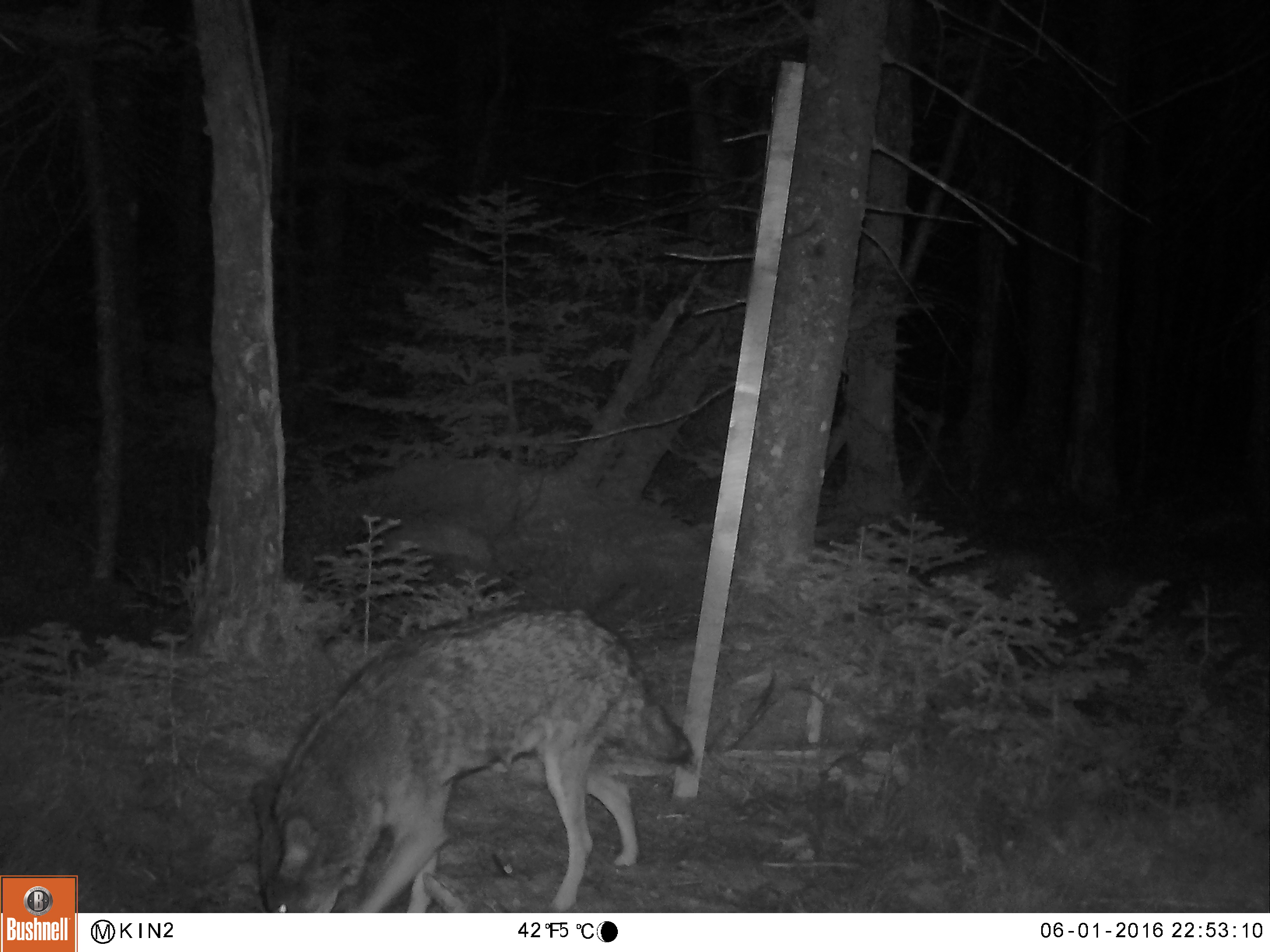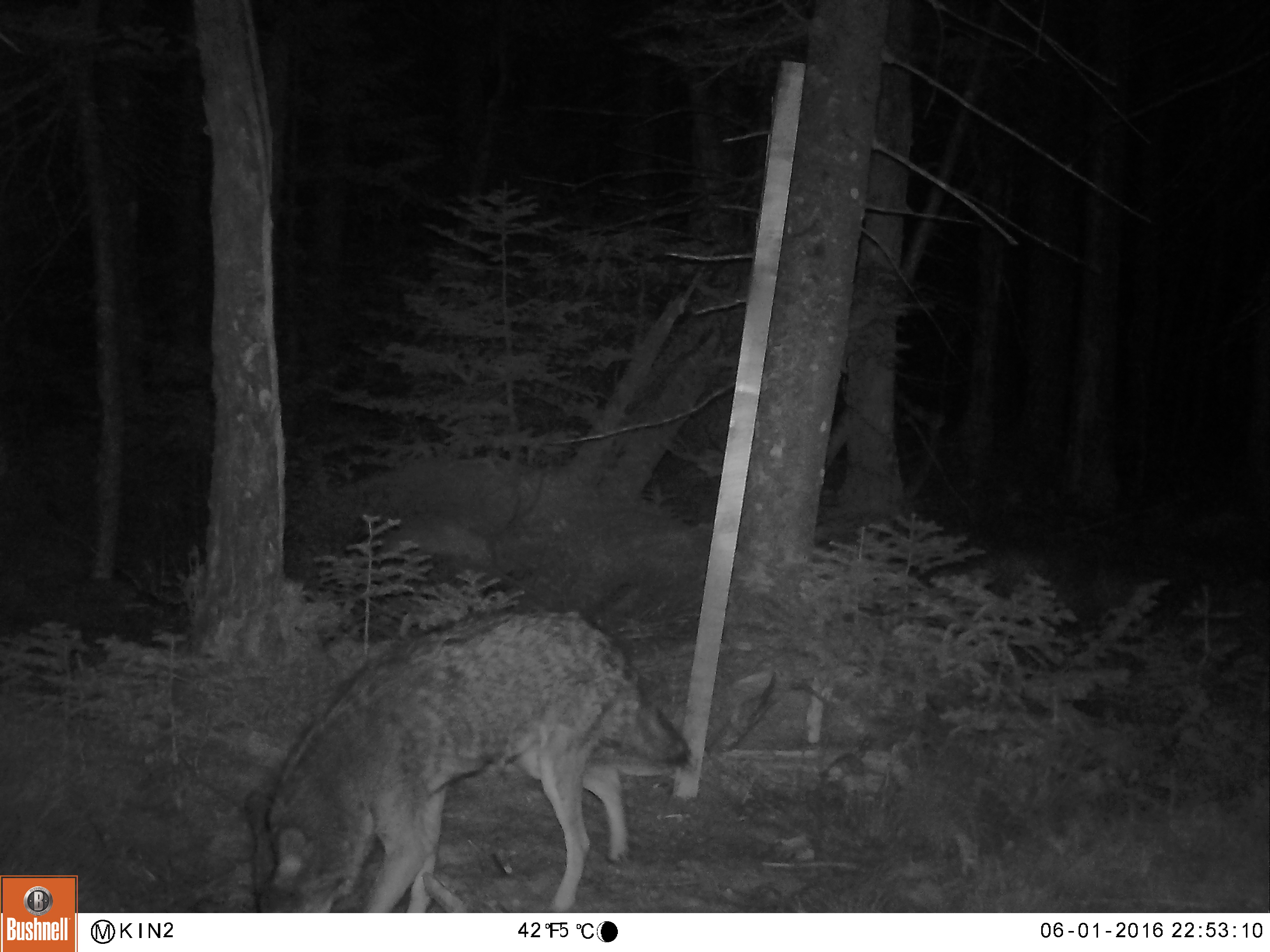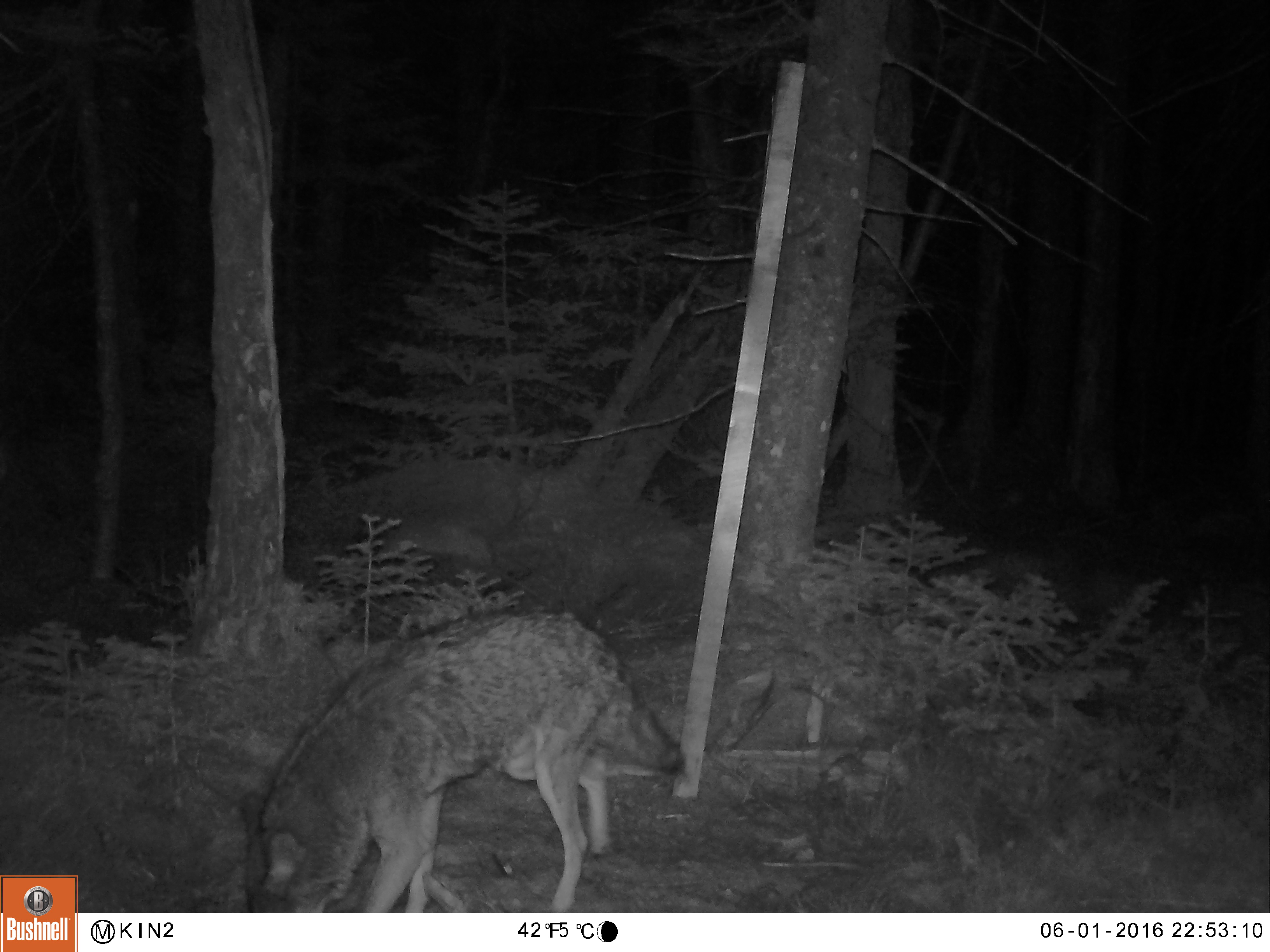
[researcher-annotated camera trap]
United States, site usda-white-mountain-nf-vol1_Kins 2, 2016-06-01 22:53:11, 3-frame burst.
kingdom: Animalia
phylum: Chordata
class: Mammalia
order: Carnivora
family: Canidae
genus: Canis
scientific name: Canis latrans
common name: coyote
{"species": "coyote (Canis latrans)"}